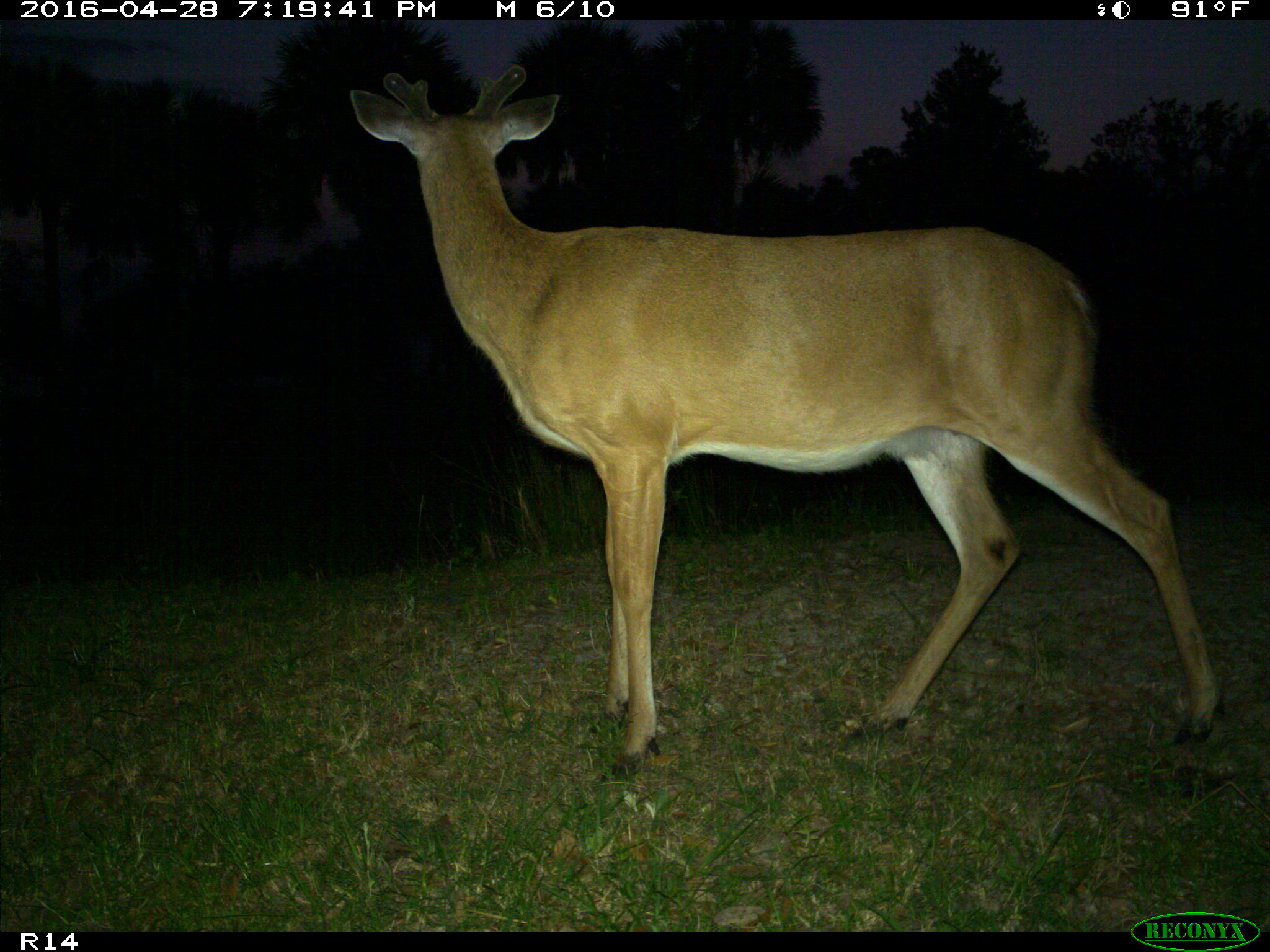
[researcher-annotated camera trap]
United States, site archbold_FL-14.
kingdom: Animalia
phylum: Chordata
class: Mammalia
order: Artiodactyla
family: Cervidae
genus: Odocoileus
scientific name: Odocoileus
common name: deer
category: unidentified deer